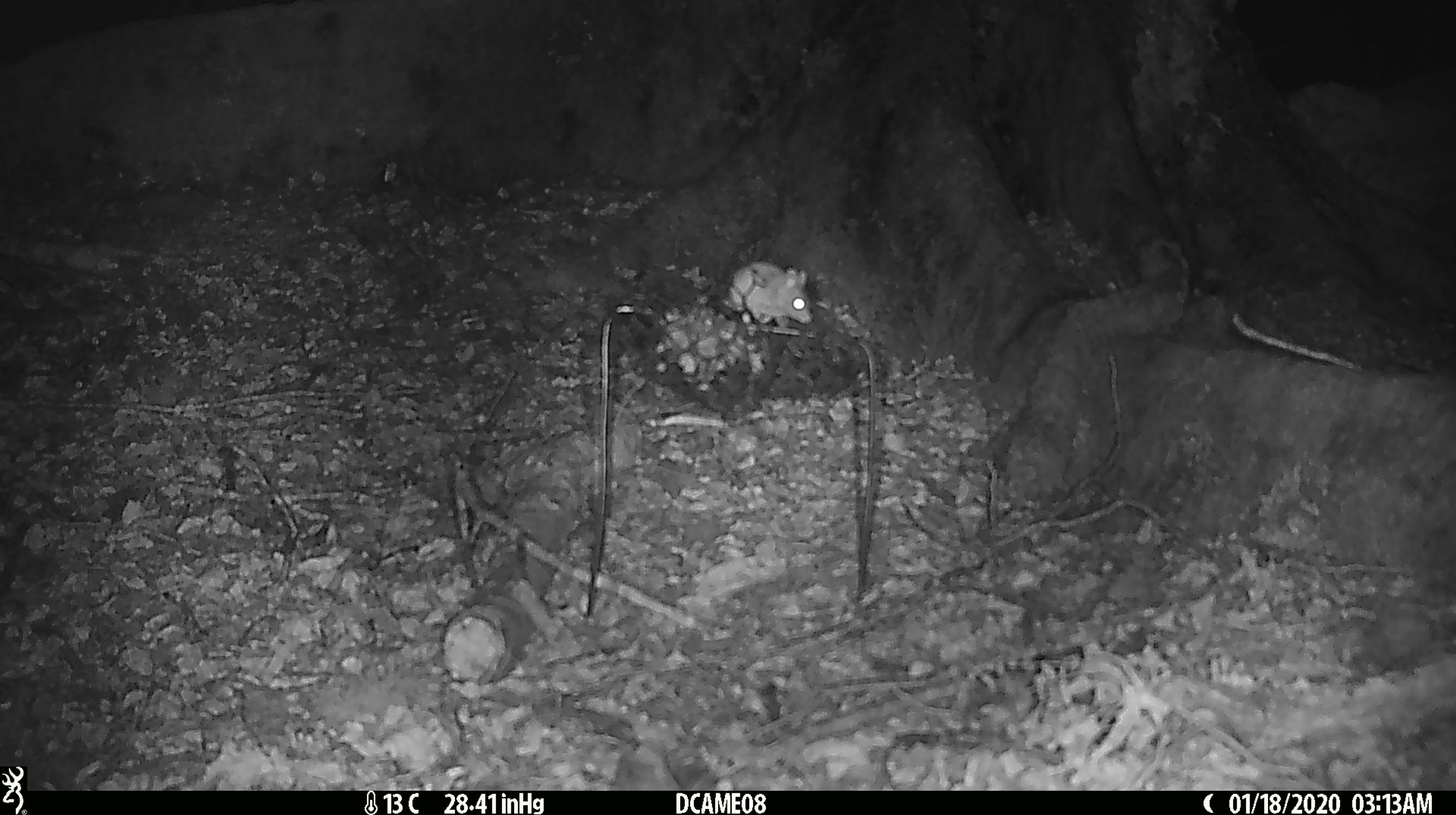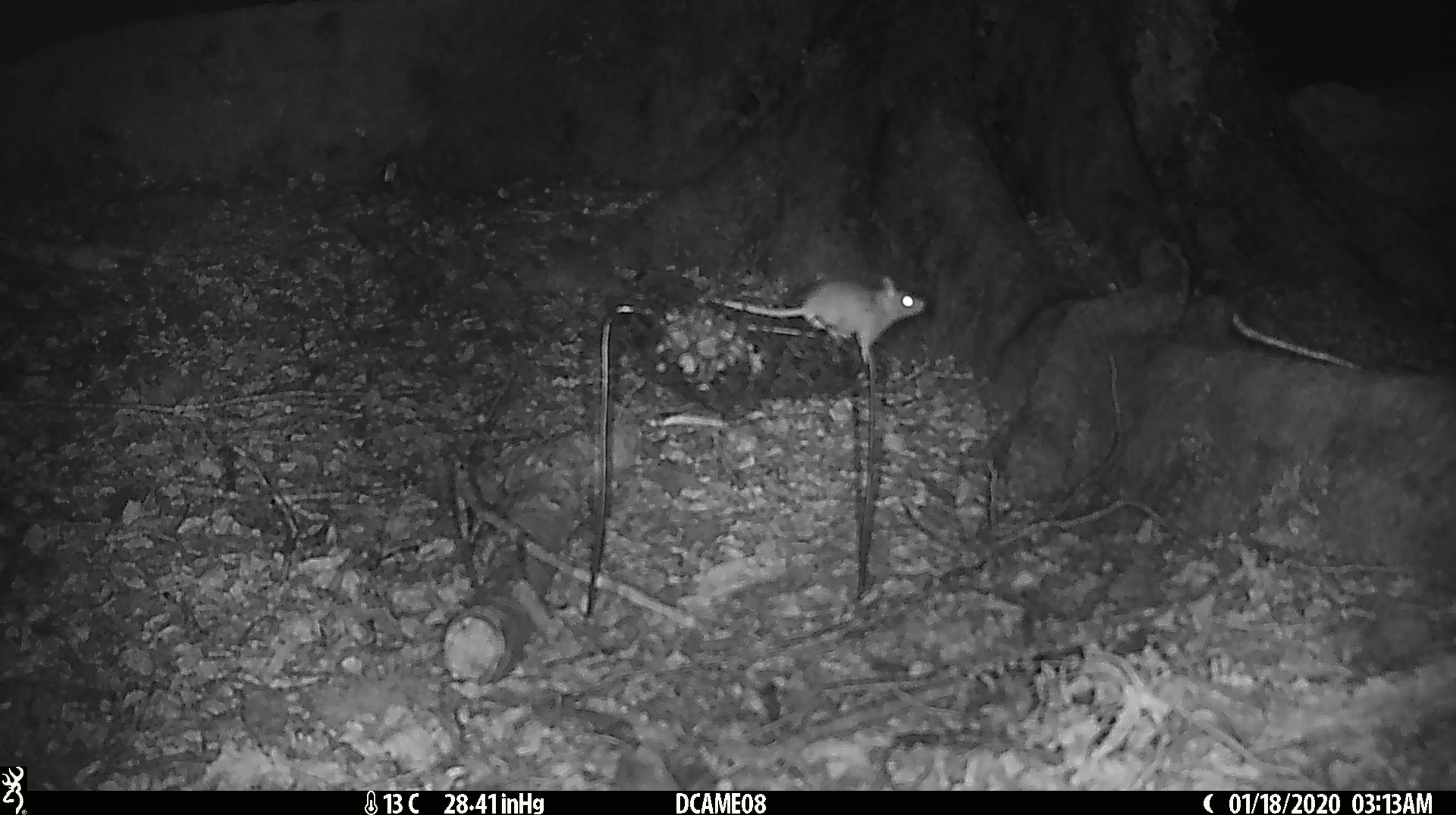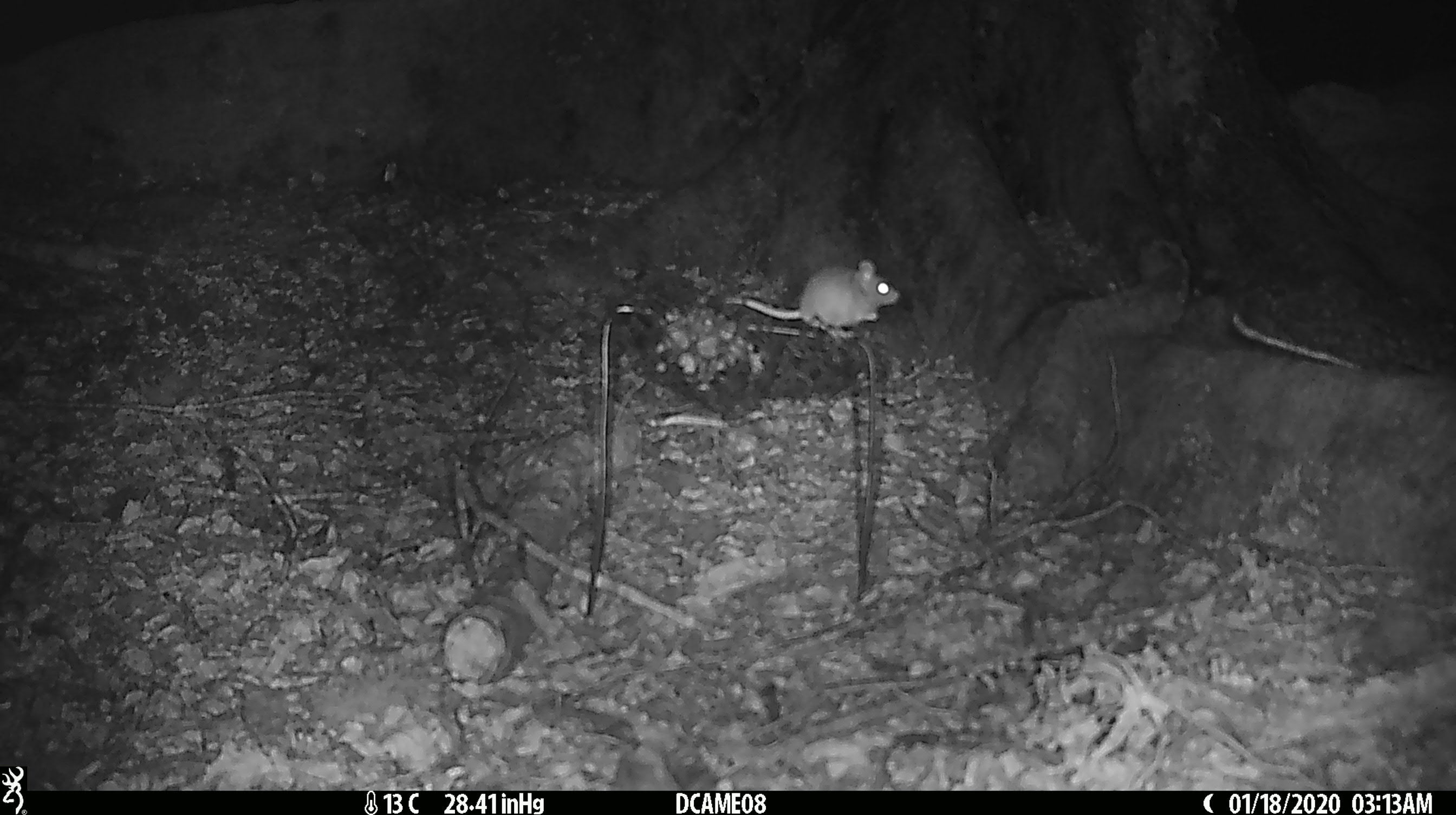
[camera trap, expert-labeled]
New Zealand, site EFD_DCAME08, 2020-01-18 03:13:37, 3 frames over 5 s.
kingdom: Animalia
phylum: Chordata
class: Mammalia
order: Rodentia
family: Muridae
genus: Mus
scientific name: Mus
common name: mouse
Mouse (Mus).